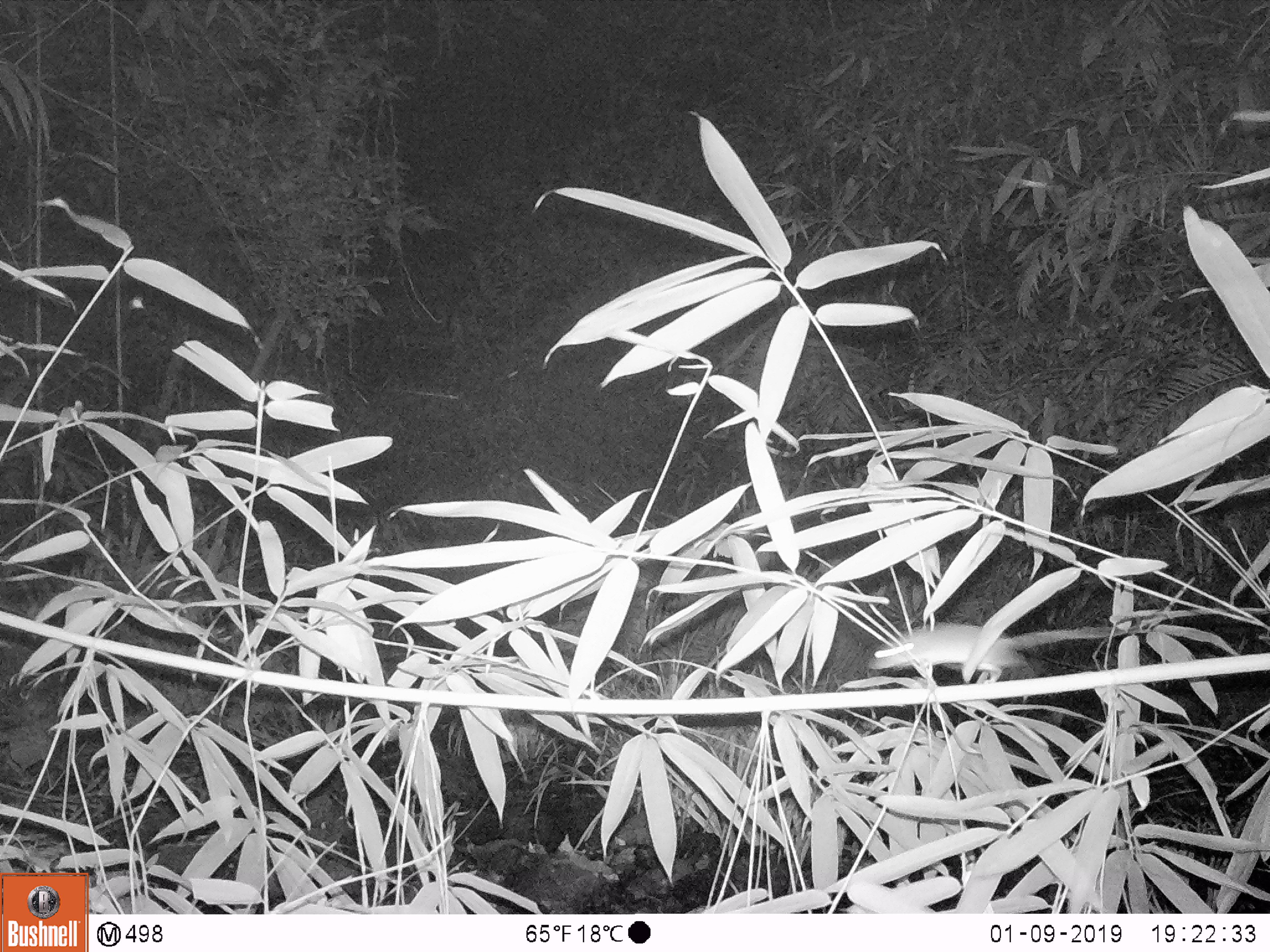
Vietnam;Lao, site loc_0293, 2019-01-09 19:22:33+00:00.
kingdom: Animalia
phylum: Chordata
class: Mammalia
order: Rodentia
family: Muridae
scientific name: Muridae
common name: old-world mice and rats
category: unidentified murid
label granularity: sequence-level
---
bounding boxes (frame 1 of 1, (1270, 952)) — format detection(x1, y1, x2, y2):
unidentified murid: detection(869, 623, 1139, 683)